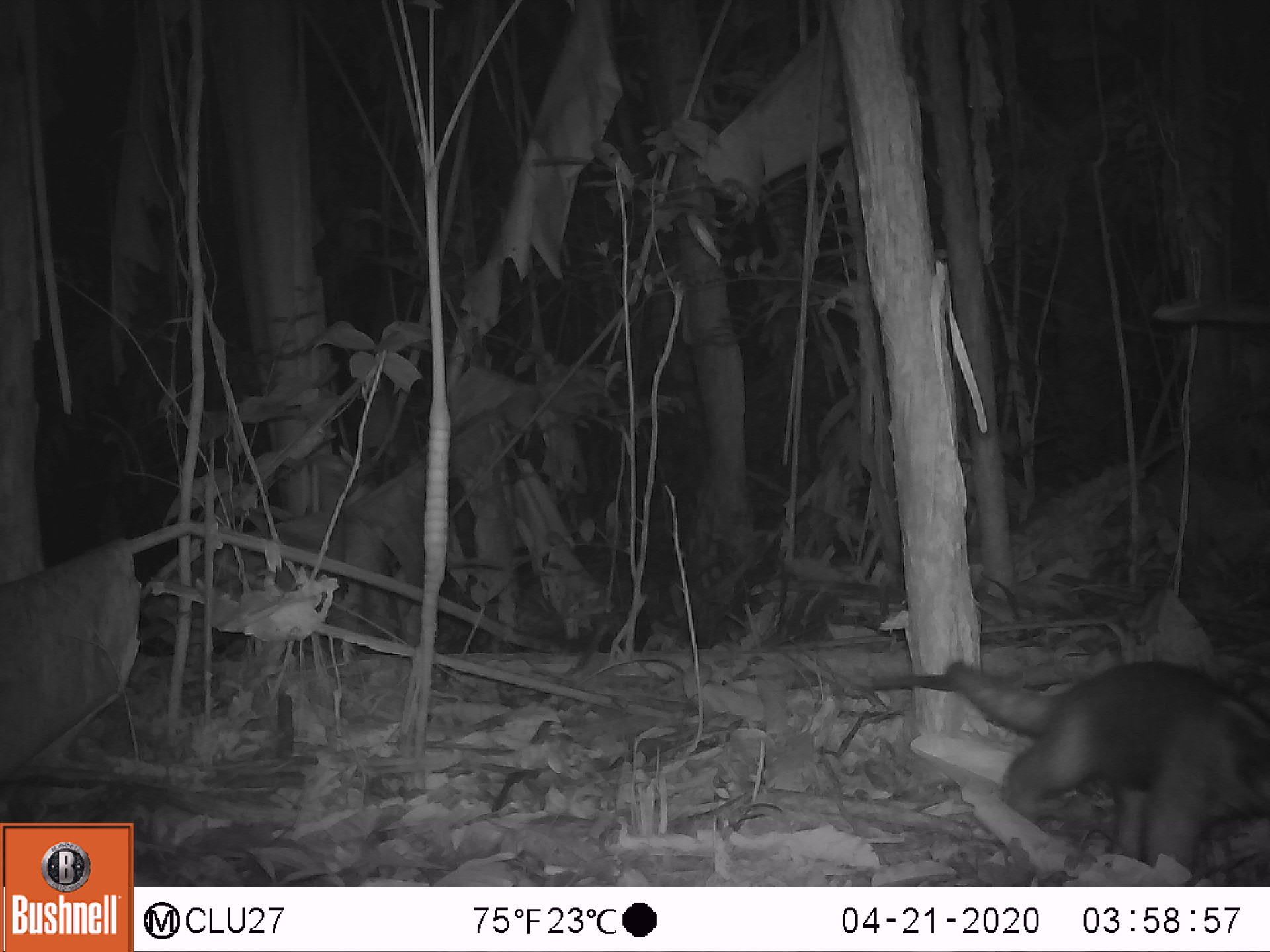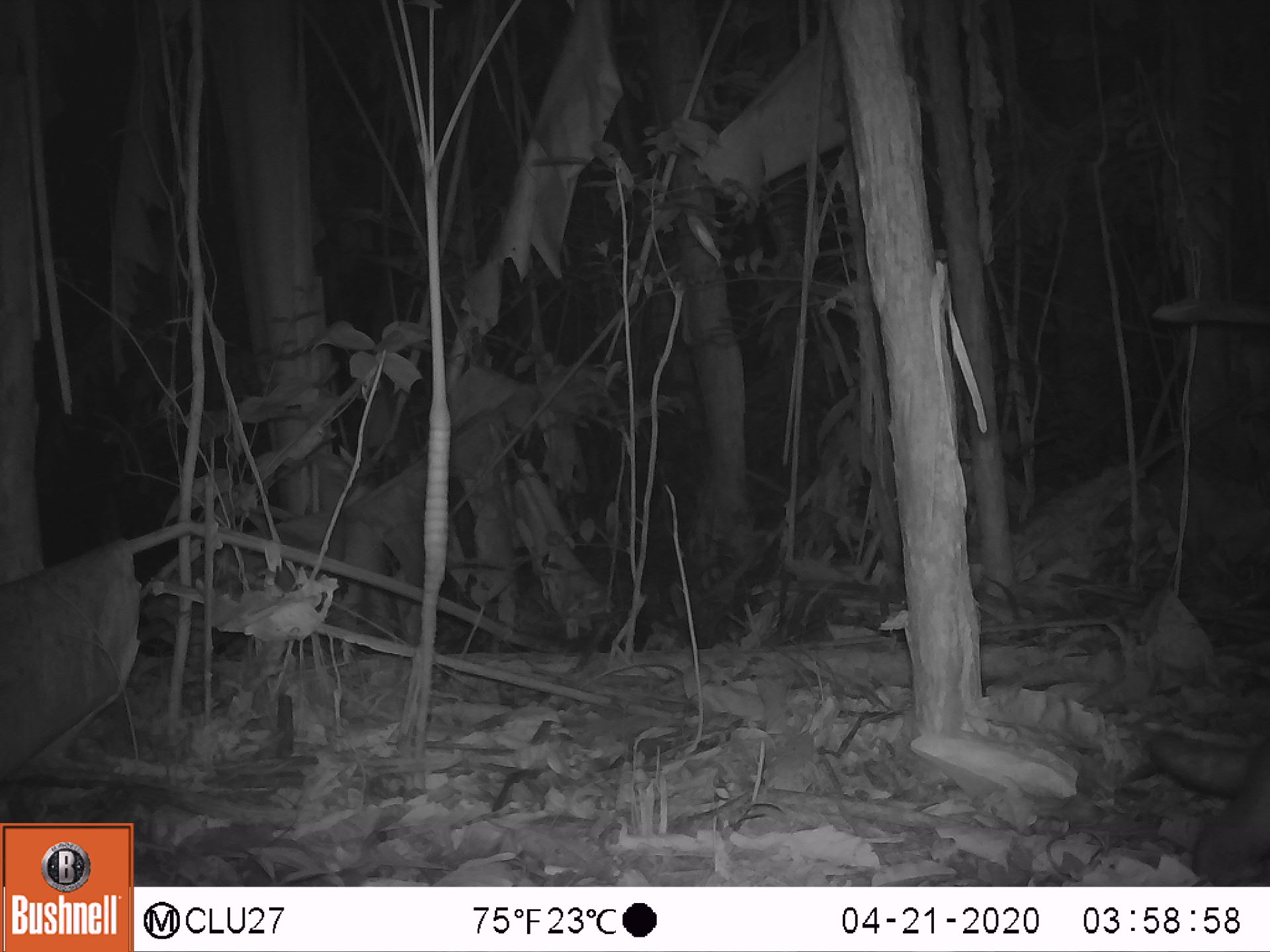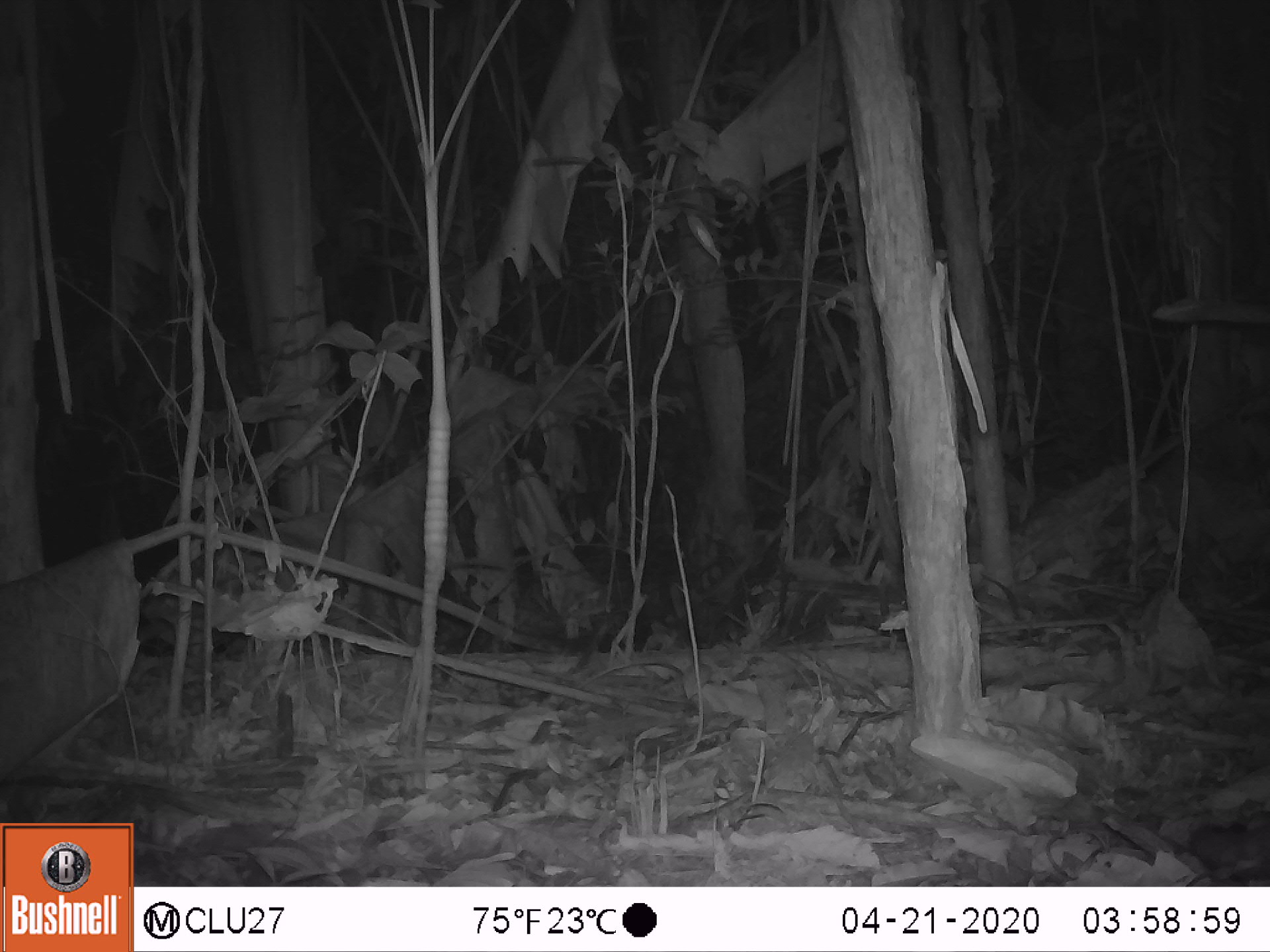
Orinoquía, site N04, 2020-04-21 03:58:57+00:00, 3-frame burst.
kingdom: Animalia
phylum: Chordata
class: Mammalia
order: Pilosa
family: Myrmecophagidae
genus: Tamandua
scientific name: Tamandua tetradactyla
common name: southern tamandua